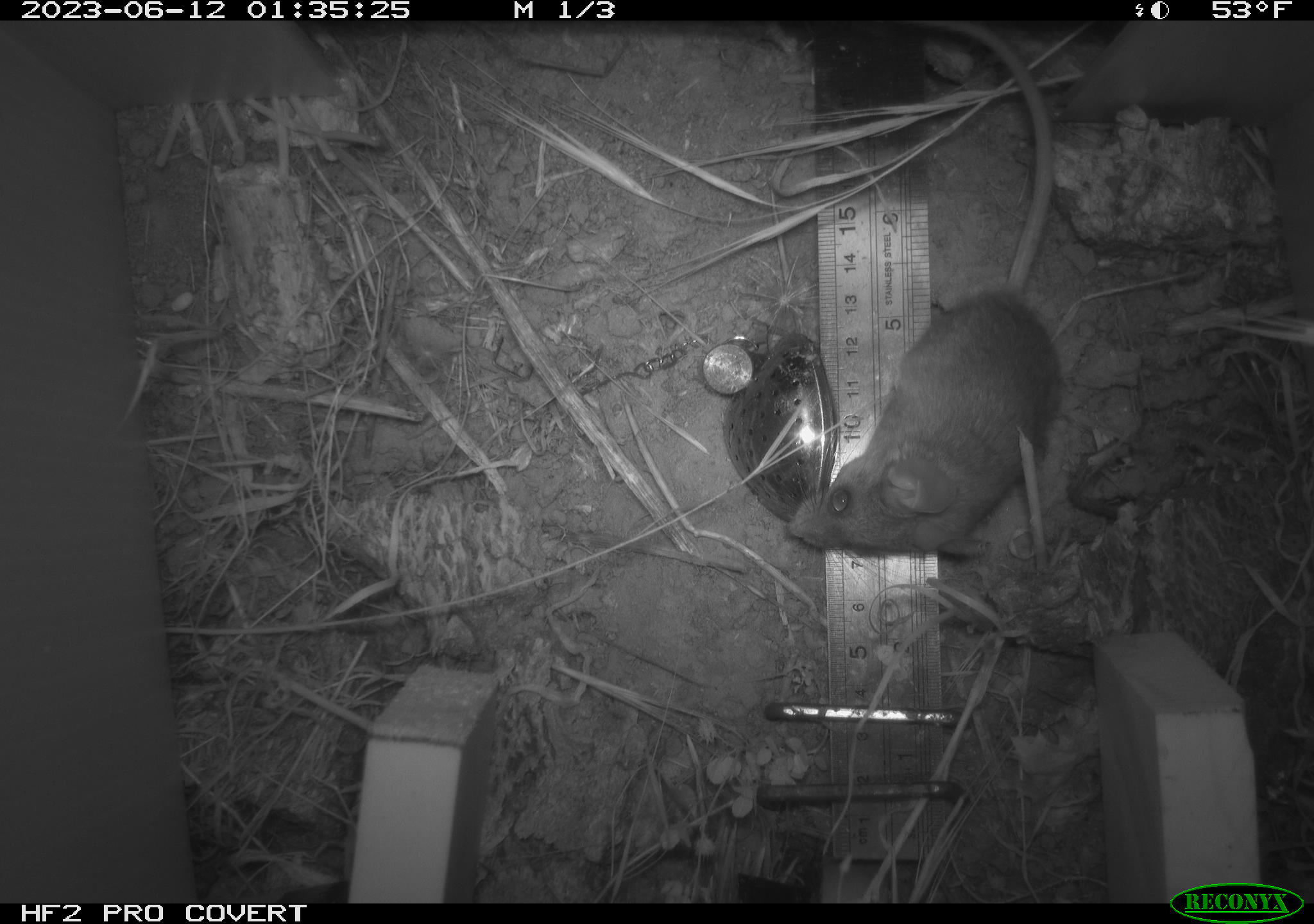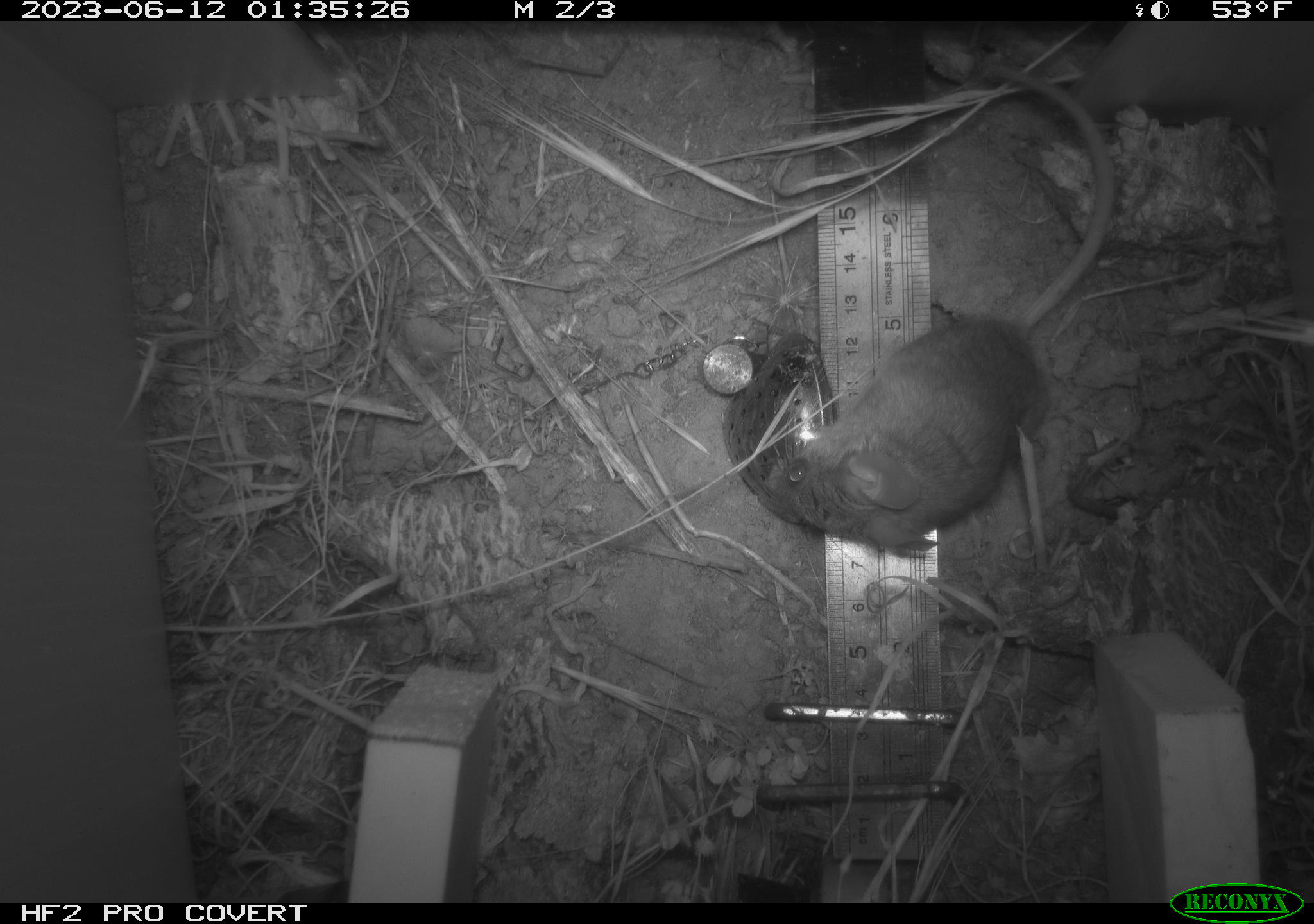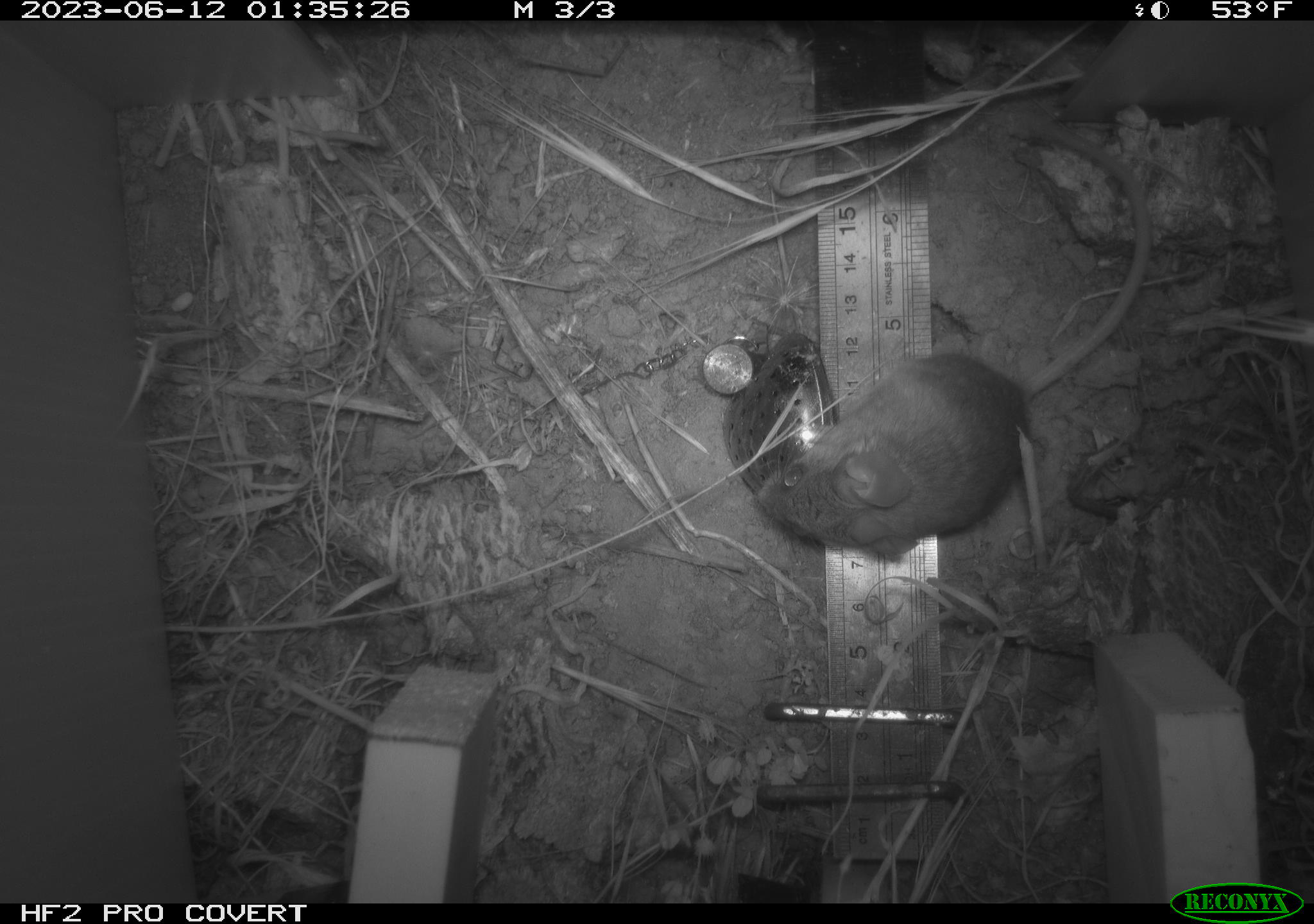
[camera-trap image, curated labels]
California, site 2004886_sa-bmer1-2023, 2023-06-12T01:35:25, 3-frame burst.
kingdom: Animalia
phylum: Chordata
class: Mammalia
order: Rodentia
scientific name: Rodentia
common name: mouse species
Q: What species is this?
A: Mouse species (Rodentia).